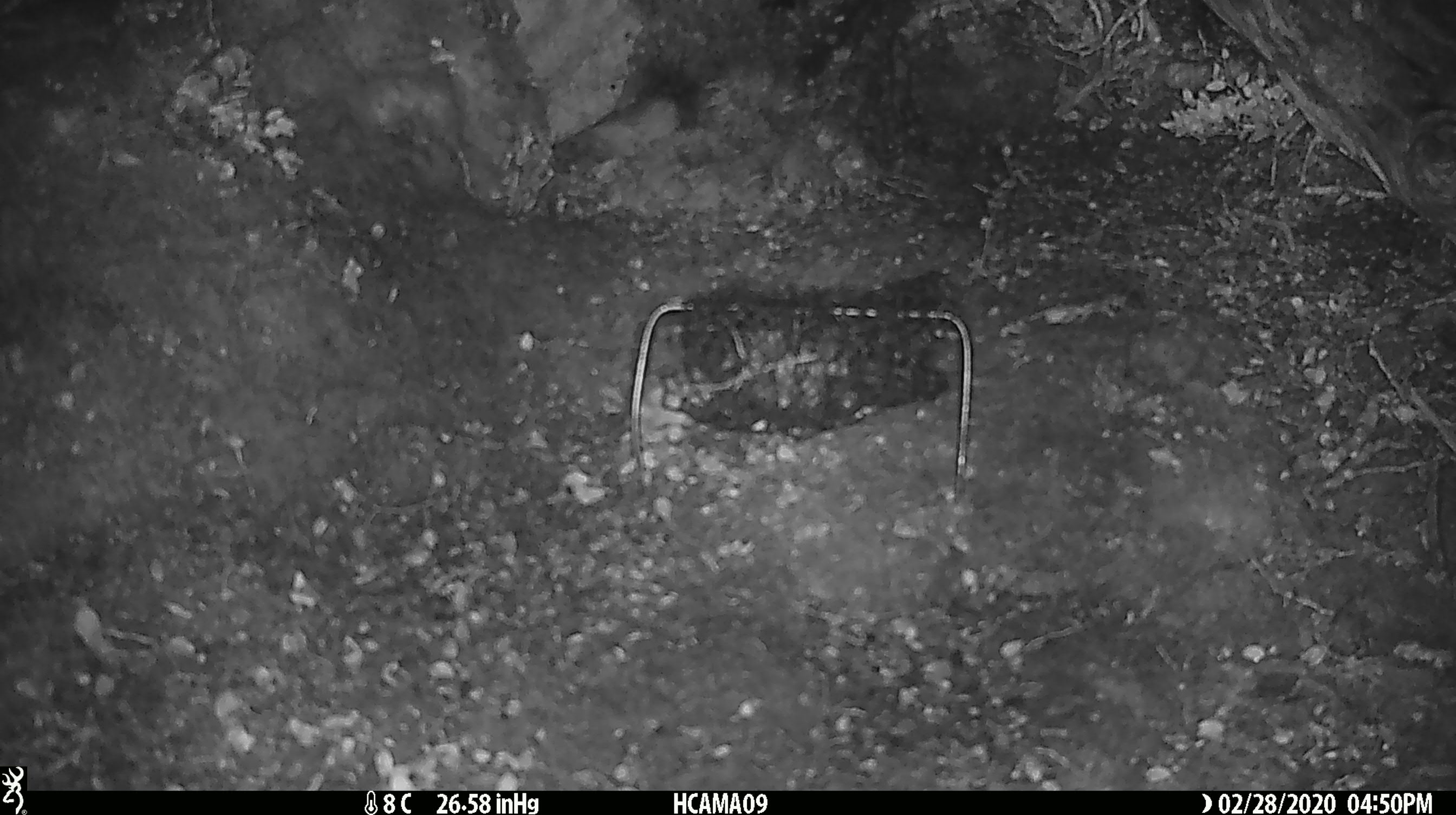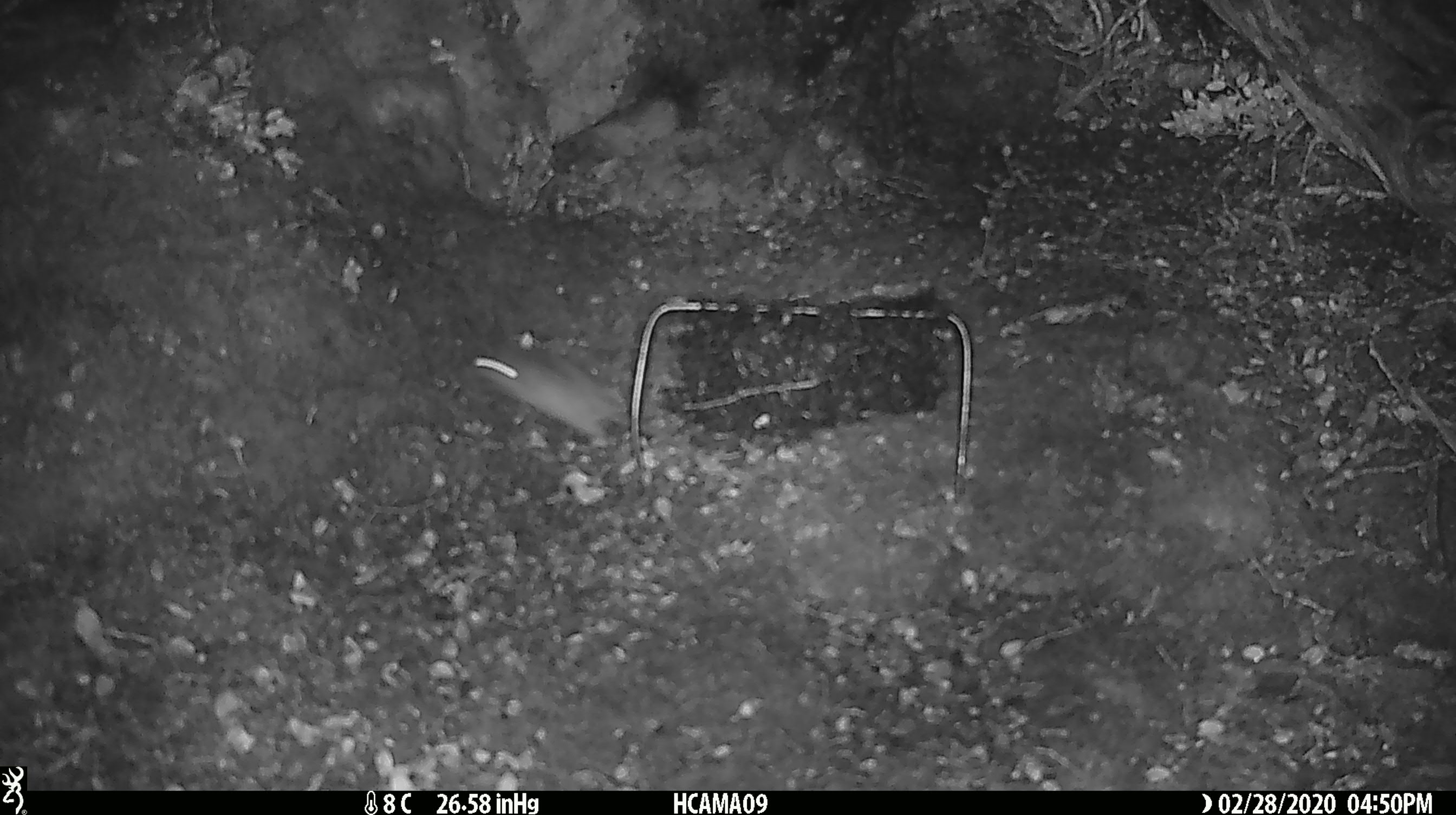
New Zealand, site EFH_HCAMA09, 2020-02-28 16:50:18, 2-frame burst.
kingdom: Animalia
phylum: Chordata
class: Mammalia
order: Rodentia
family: Muridae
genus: Mus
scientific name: Mus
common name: mouse